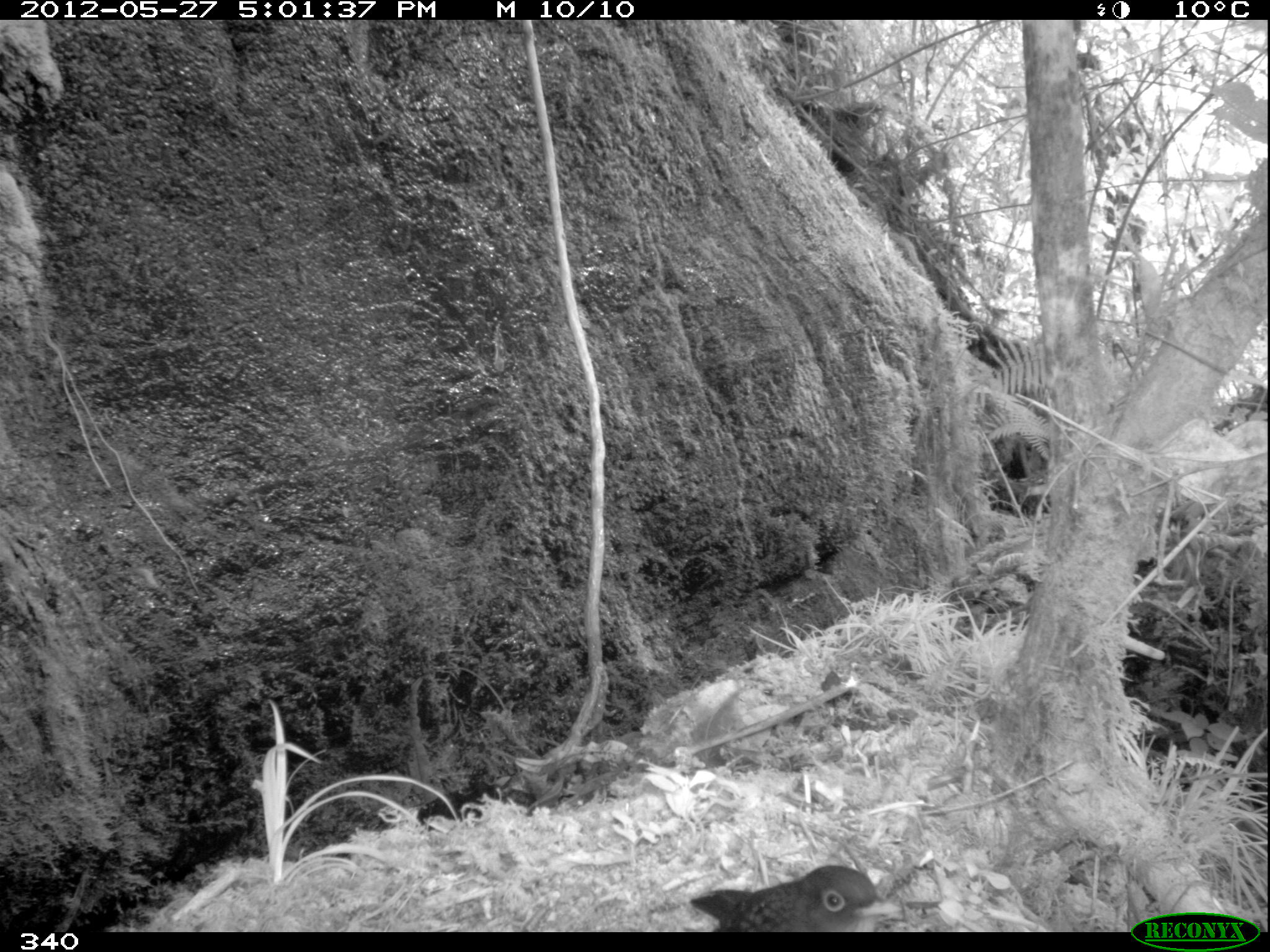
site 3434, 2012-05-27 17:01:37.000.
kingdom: Animalia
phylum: Chordata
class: Aves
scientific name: Aves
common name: bird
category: unknown bird